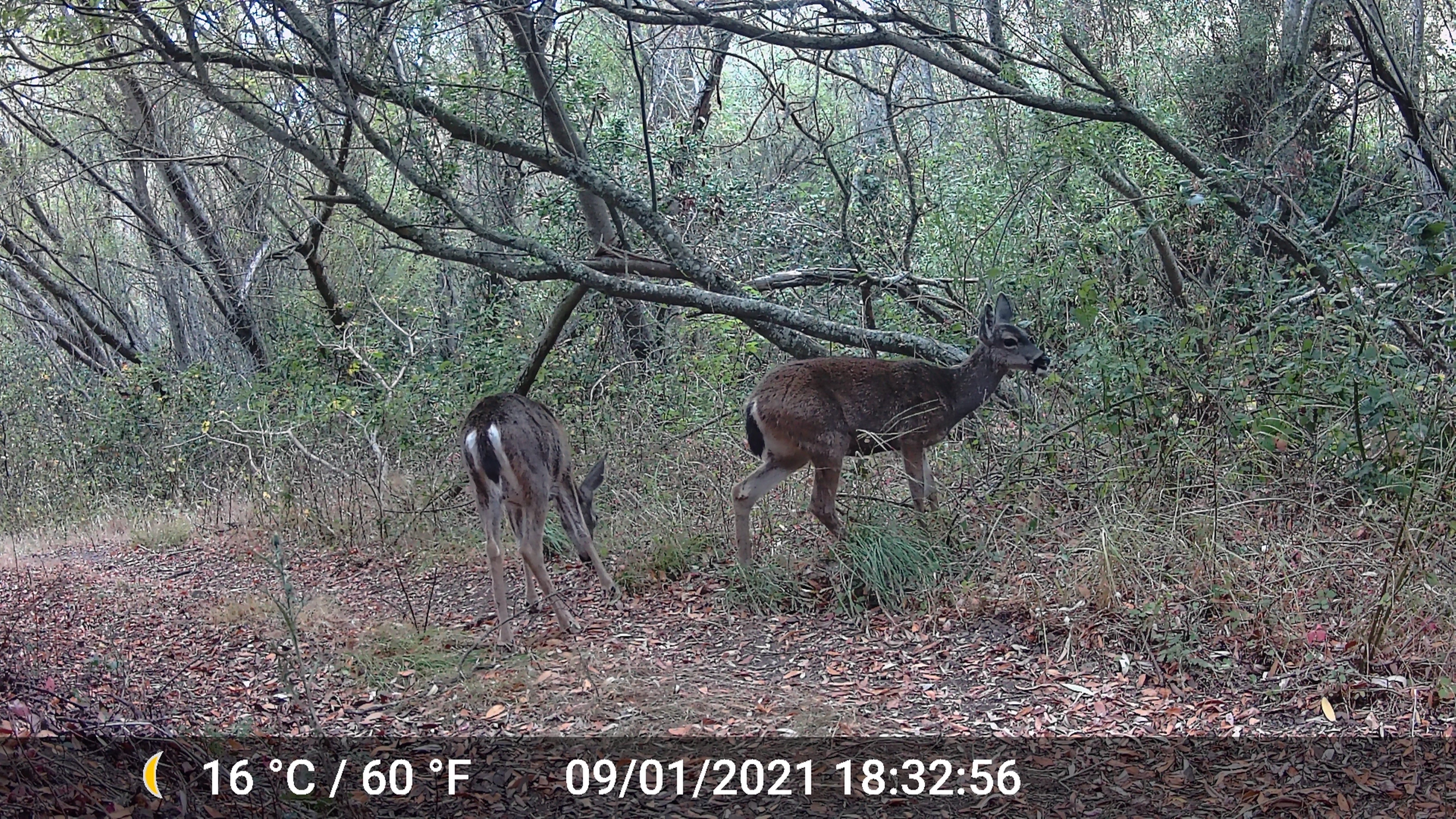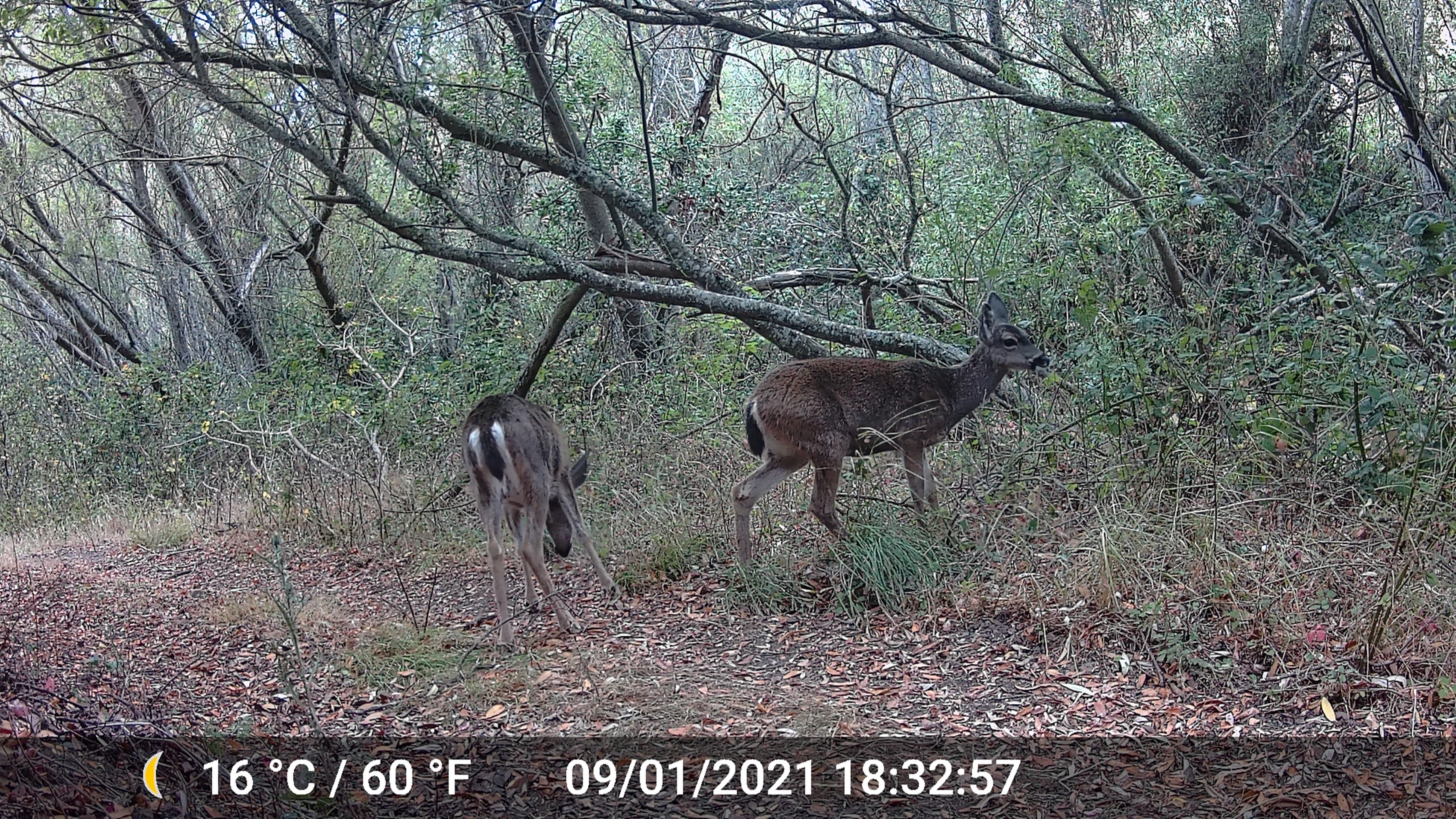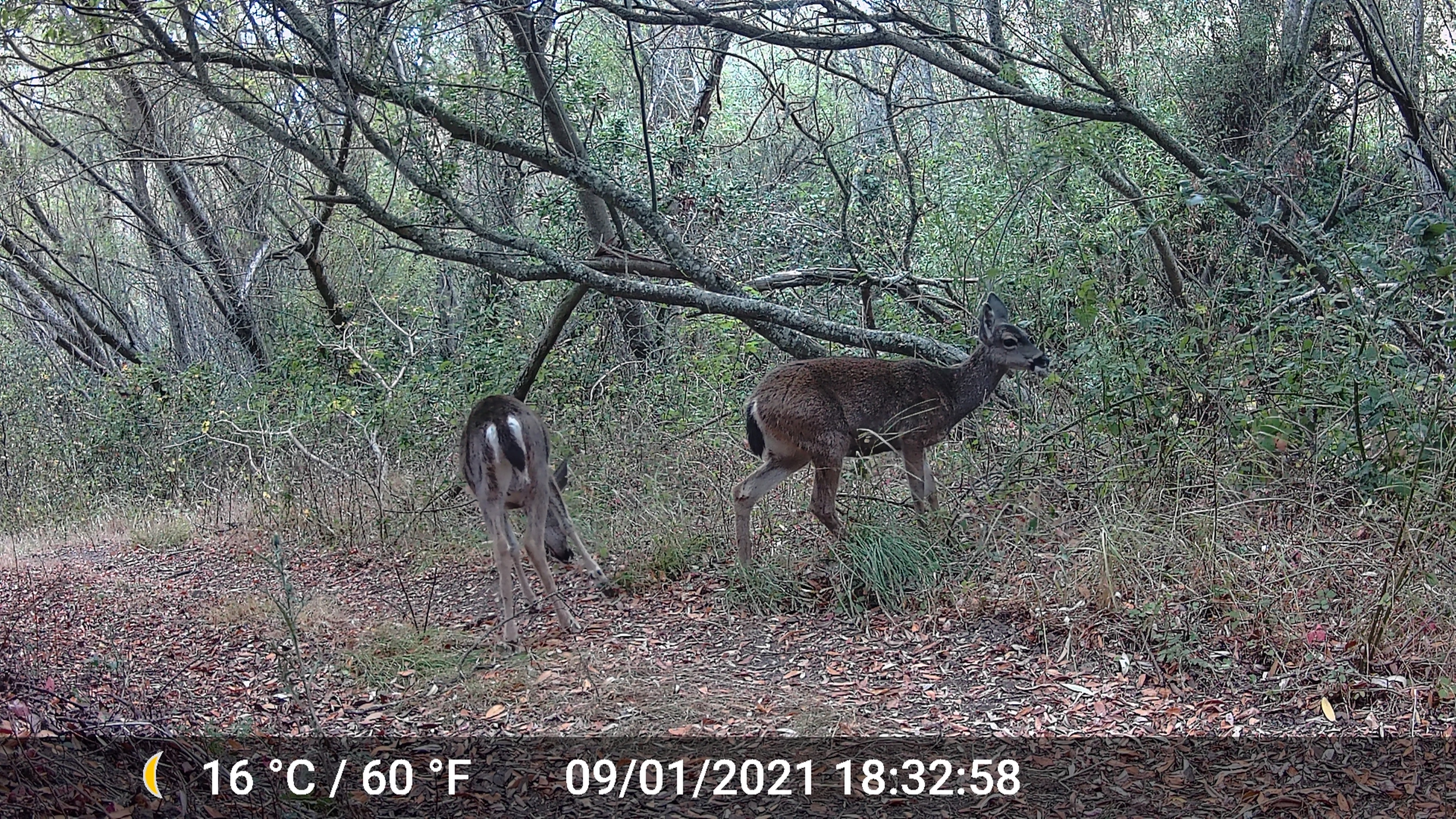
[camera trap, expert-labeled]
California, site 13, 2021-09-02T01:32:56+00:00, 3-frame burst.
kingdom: Animalia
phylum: Chordata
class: Mammalia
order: Artiodactyla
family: Cervidae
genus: Odocoileus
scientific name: Odocoileus hemionus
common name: mule deer